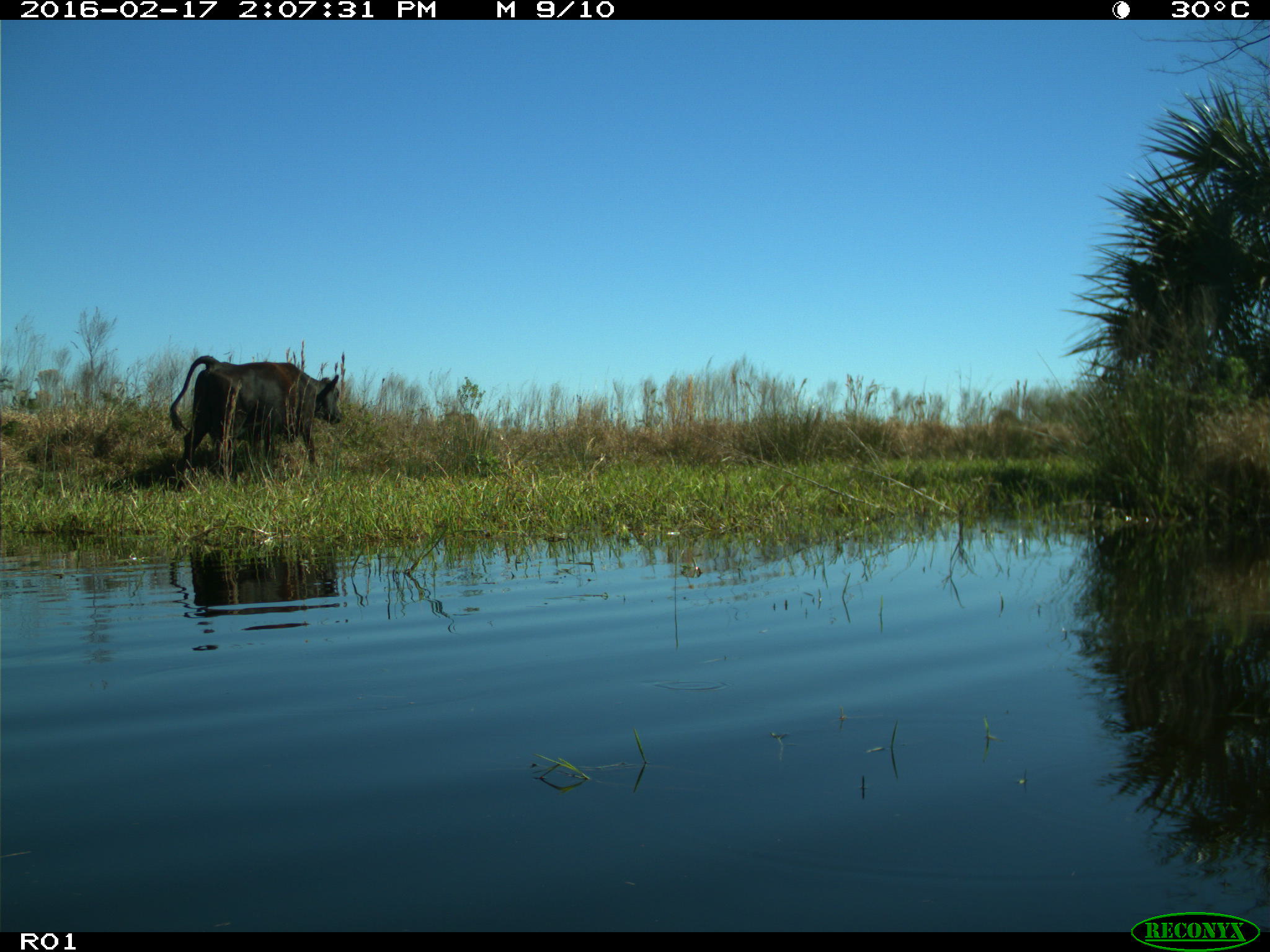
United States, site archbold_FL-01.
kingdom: Animalia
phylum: Chordata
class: Mammalia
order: Artiodactyla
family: Bovidae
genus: Bos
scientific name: Bos taurus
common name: domestic cow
Bos taurus (domestic cow).